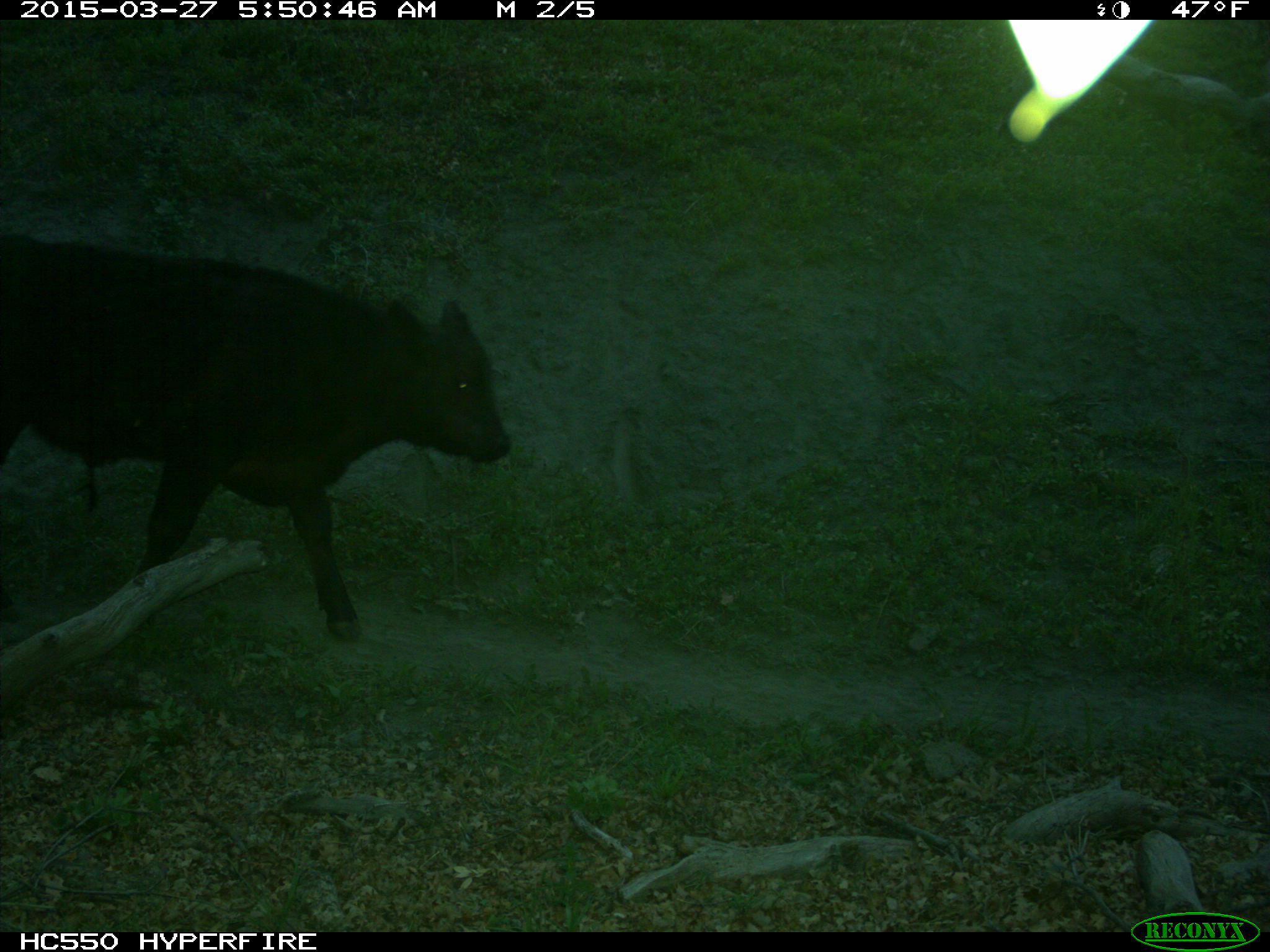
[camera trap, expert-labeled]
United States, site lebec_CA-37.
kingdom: Animalia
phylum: Chordata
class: Mammalia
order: Artiodactyla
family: Bovidae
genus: Bos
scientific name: Bos taurus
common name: domestic cow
Bos taurus (domestic cow).